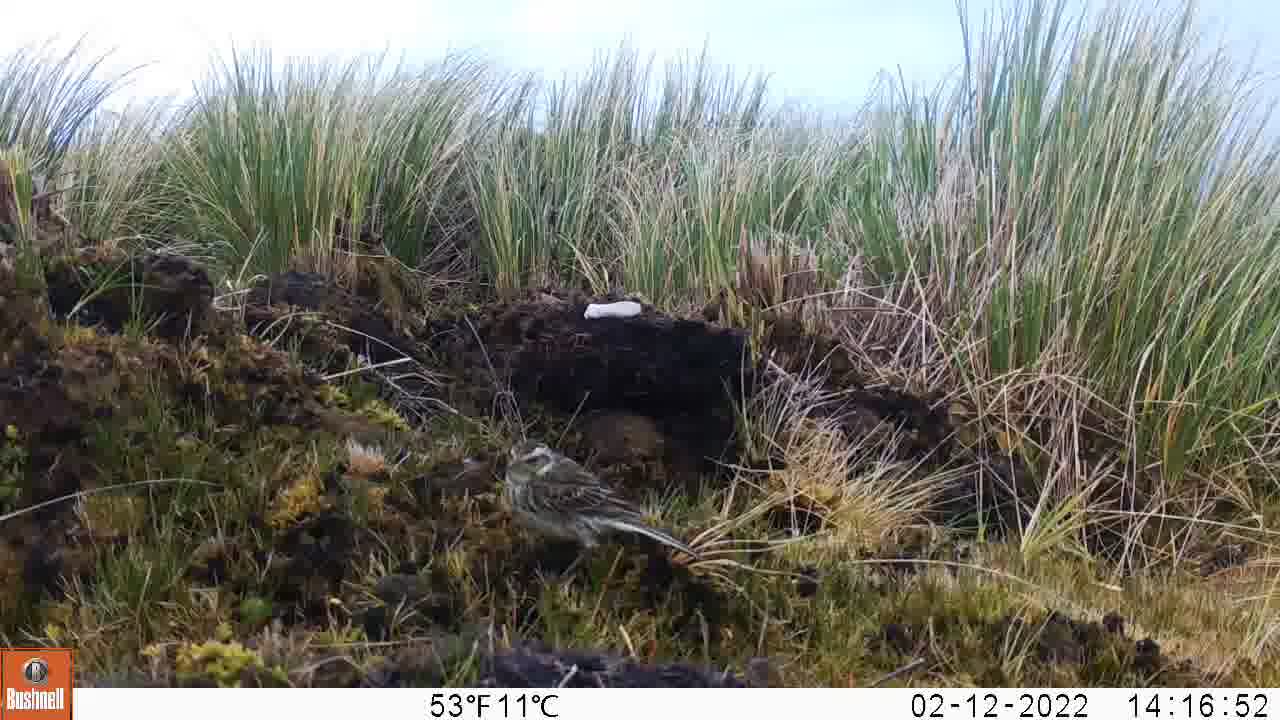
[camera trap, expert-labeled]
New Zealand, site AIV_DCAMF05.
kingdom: Animalia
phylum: Chordata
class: Aves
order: Passeriformes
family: Motacillidae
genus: Anthus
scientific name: Anthus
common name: pipit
Pipit (Anthus).